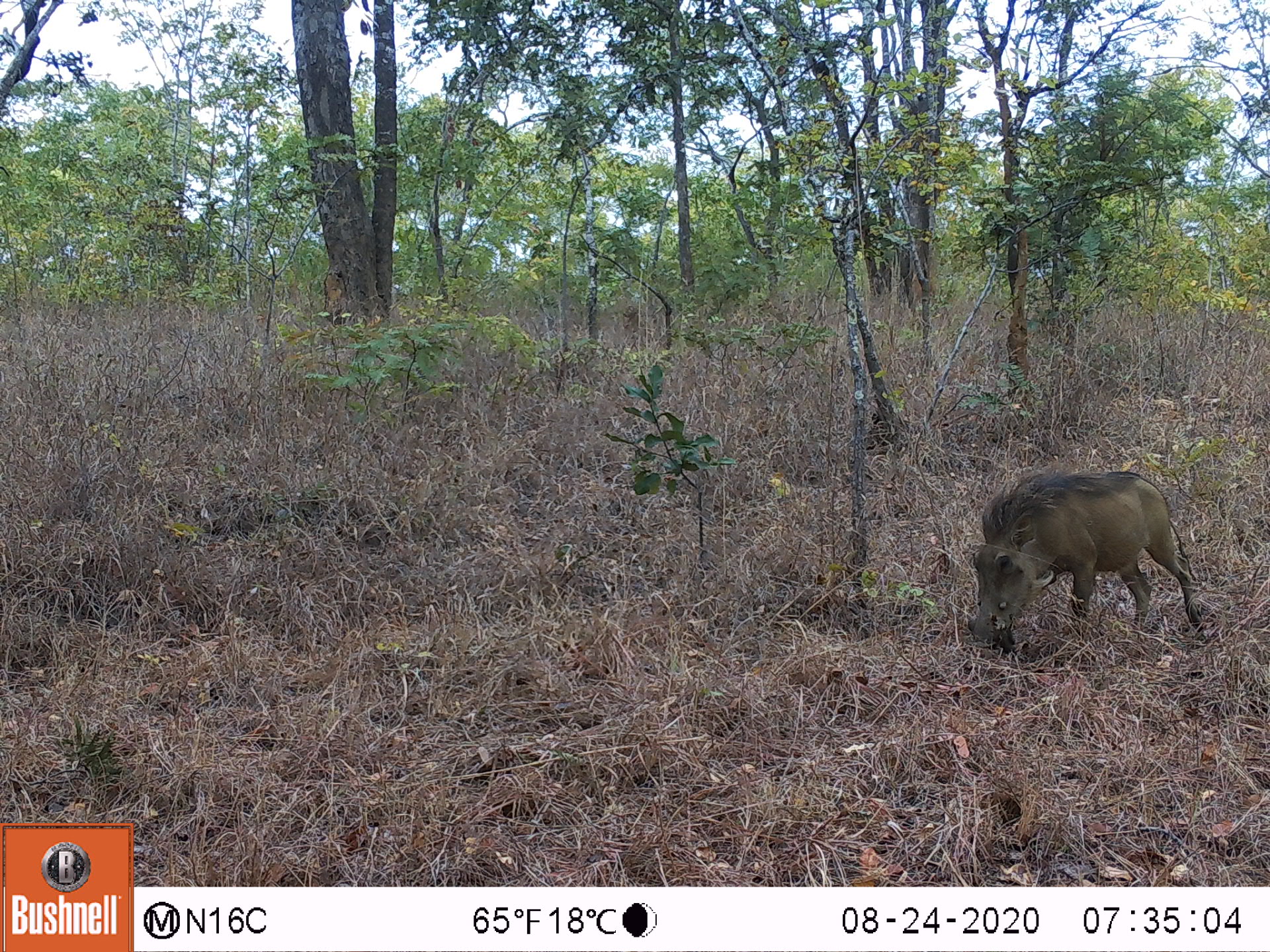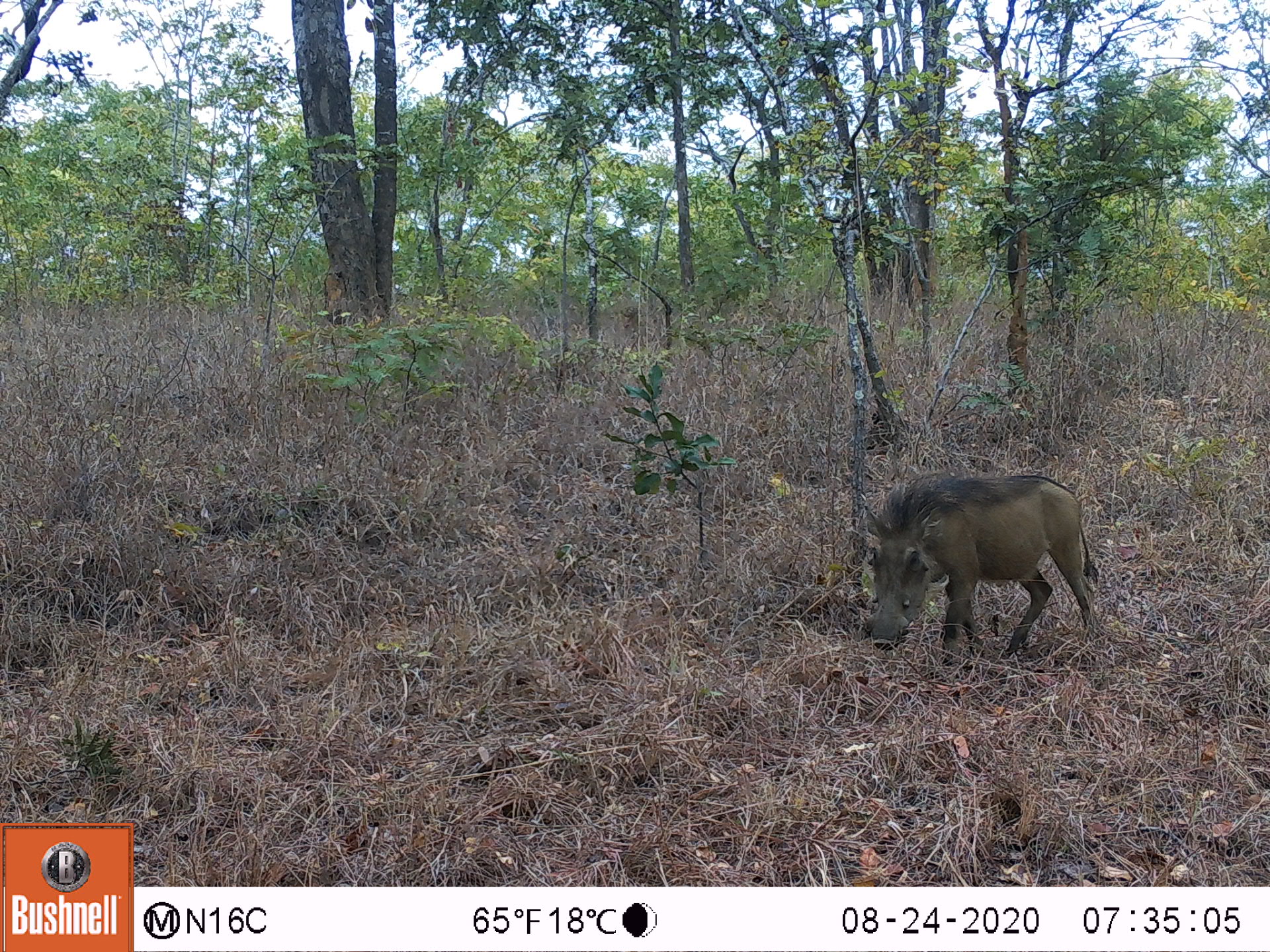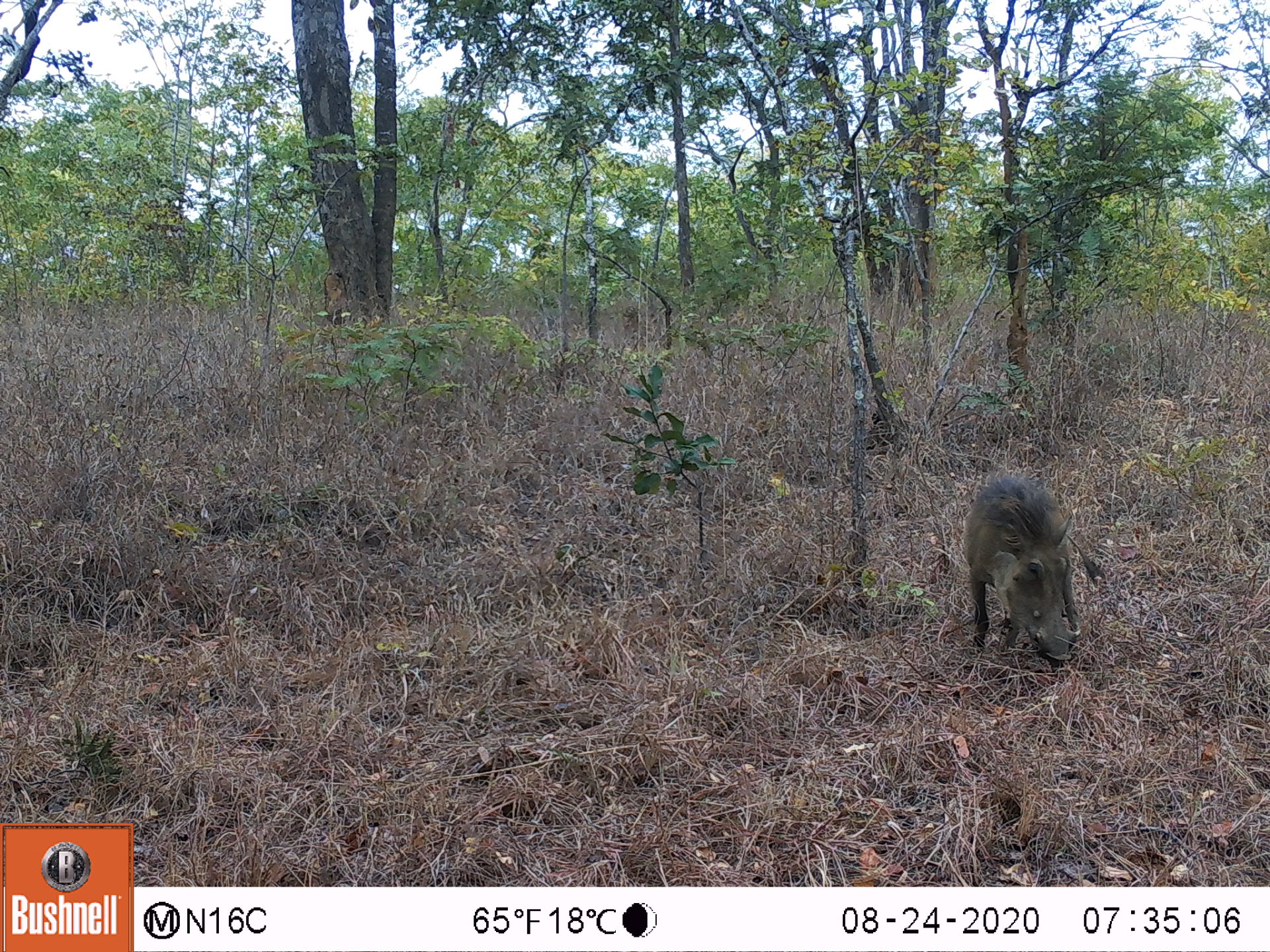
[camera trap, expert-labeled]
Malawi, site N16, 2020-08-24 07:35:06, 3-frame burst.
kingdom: Animalia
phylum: Chordata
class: Mammalia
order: Artiodactyla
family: Suidae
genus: Phacochoerus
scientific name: Phacochoerus africanus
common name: common warthog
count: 1